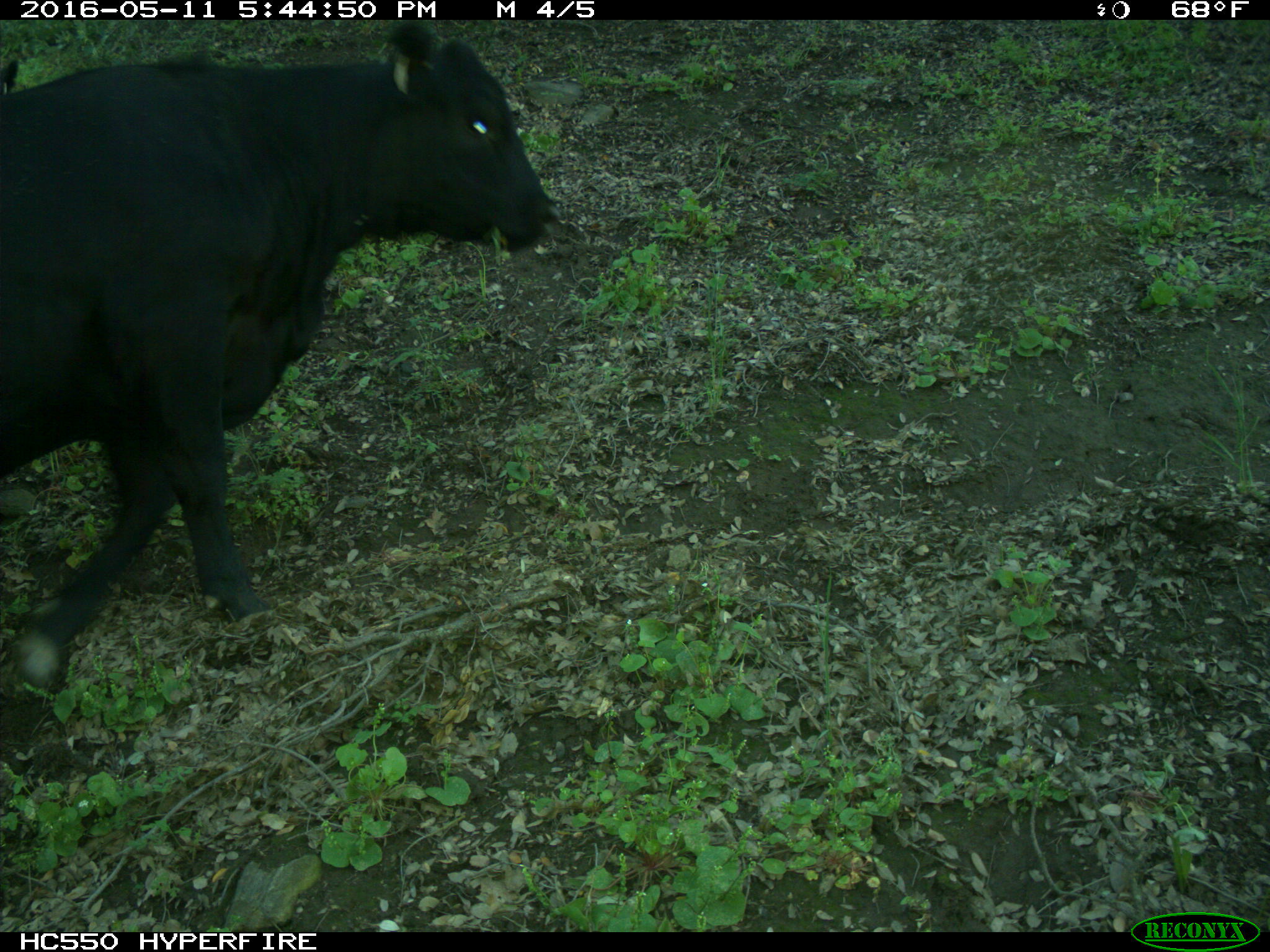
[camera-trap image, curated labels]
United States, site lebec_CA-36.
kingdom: Animalia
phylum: Chordata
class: Mammalia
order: Artiodactyla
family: Bovidae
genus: Bos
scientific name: Bos taurus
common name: domestic cow